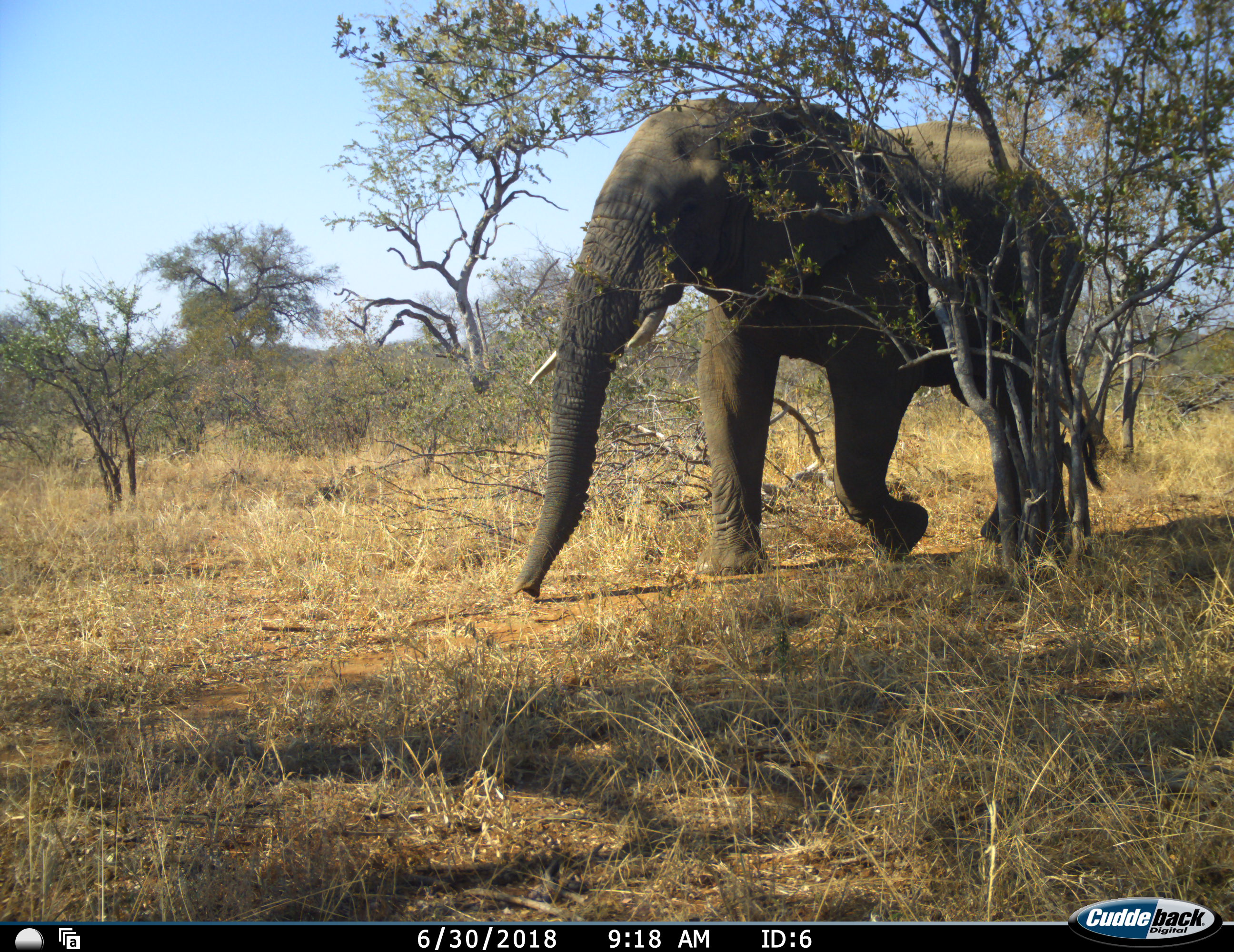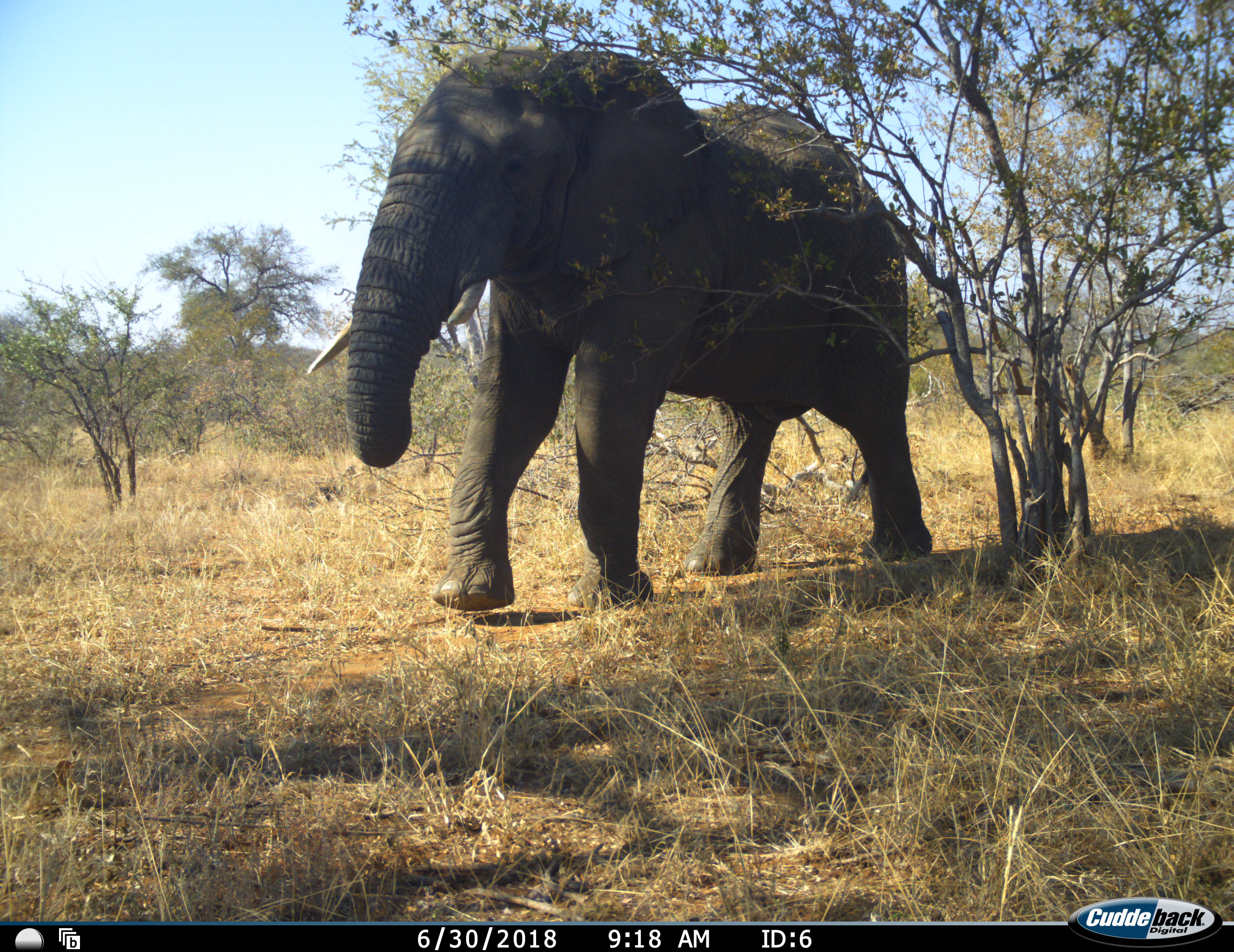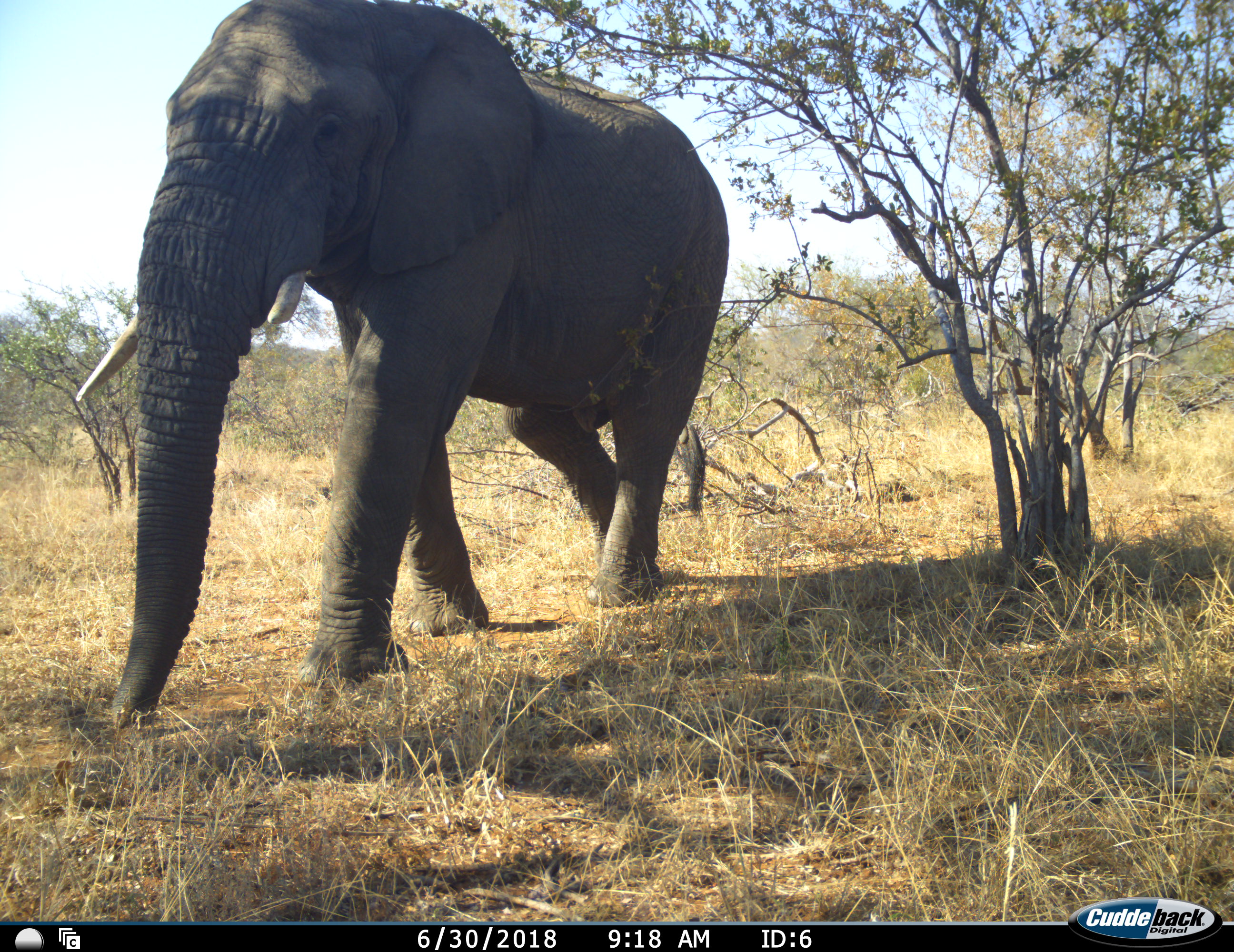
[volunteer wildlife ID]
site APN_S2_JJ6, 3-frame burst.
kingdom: Animalia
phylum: Chordata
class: Mammalia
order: Proboscidea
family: Elephantidae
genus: Loxodonta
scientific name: Loxodonta africana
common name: african bush elephant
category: elephant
Elephant (african bush elephant) (Loxodonta africana), count 1. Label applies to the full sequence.